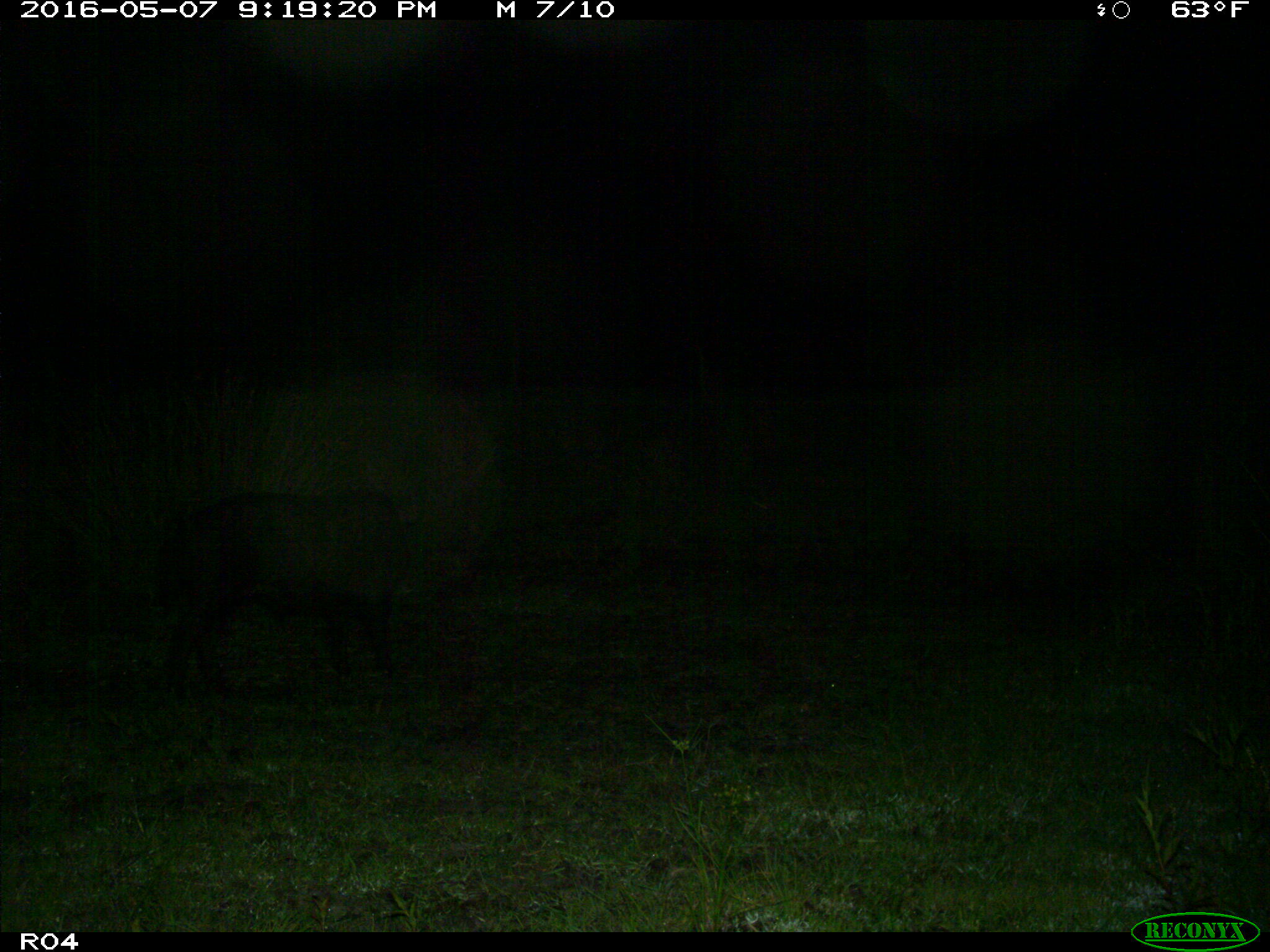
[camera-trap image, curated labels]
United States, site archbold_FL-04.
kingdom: Animalia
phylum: Chordata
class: Mammalia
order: Artiodactyla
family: Suidae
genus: Sus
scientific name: Sus scrofa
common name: wild boar